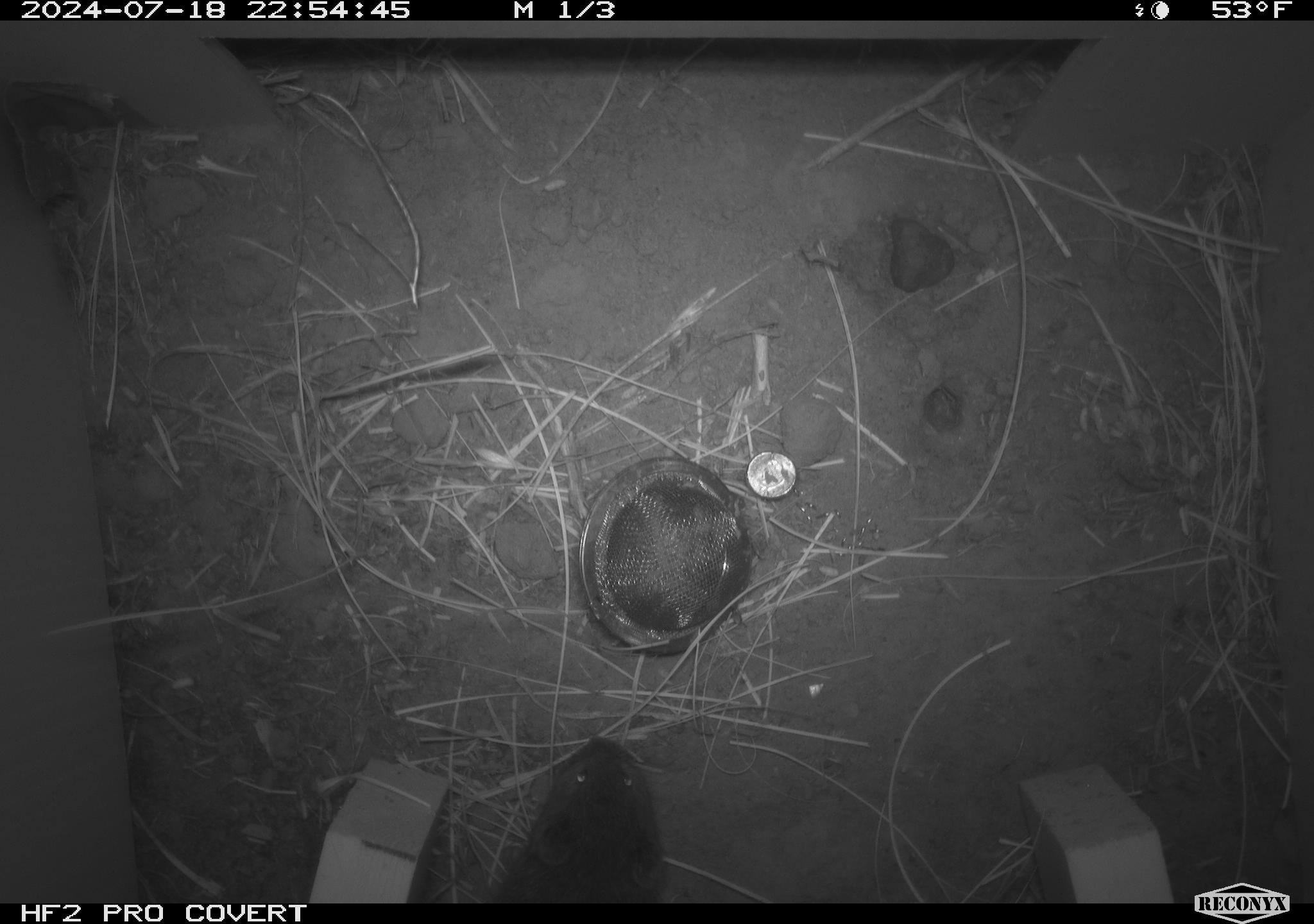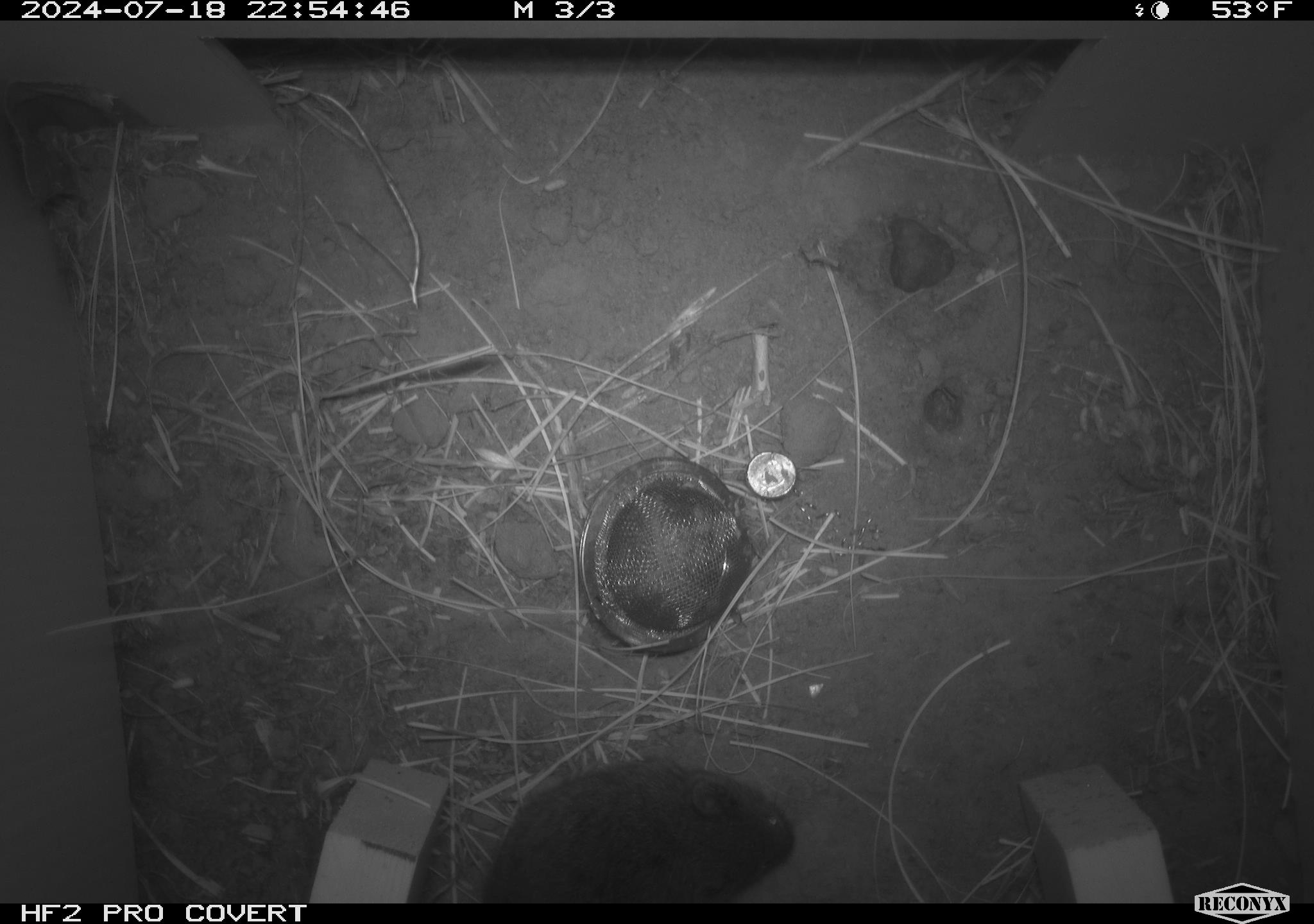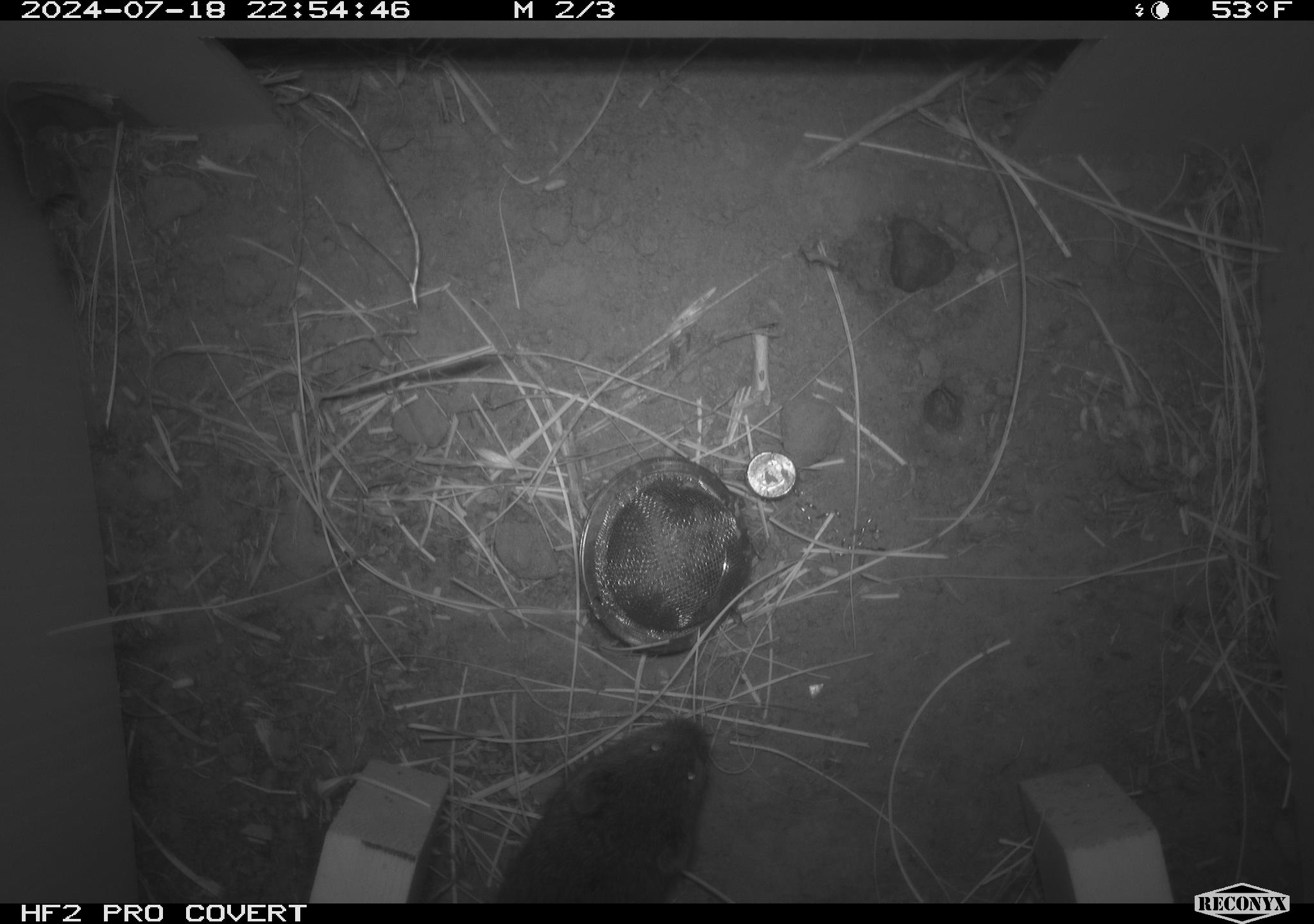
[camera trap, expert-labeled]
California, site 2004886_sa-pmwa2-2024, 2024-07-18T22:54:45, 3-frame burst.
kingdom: Animalia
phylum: Chordata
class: Mammalia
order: Rodentia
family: Cricetidae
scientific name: Arvicolinae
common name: voles, lemmings, and muskrats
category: arvicolinae subfamily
Arvicolinae subfamily (voles, lemmings, and muskrats) (Arvicolinae).